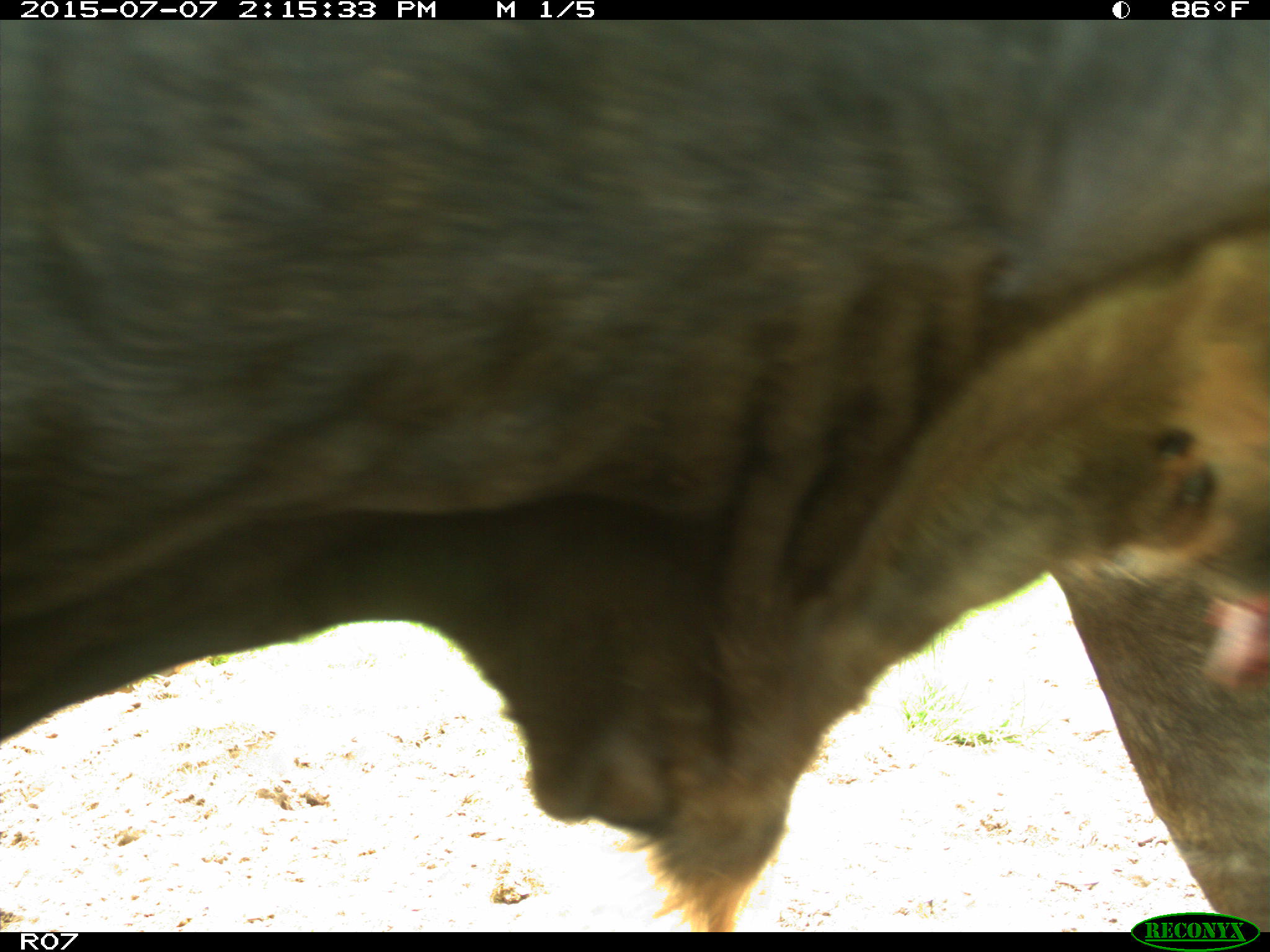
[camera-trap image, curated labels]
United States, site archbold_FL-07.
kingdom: Animalia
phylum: Chordata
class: Mammalia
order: Artiodactyla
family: Bovidae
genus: Bos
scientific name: Bos taurus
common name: domestic cow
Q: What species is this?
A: Bos taurus (domestic cow).